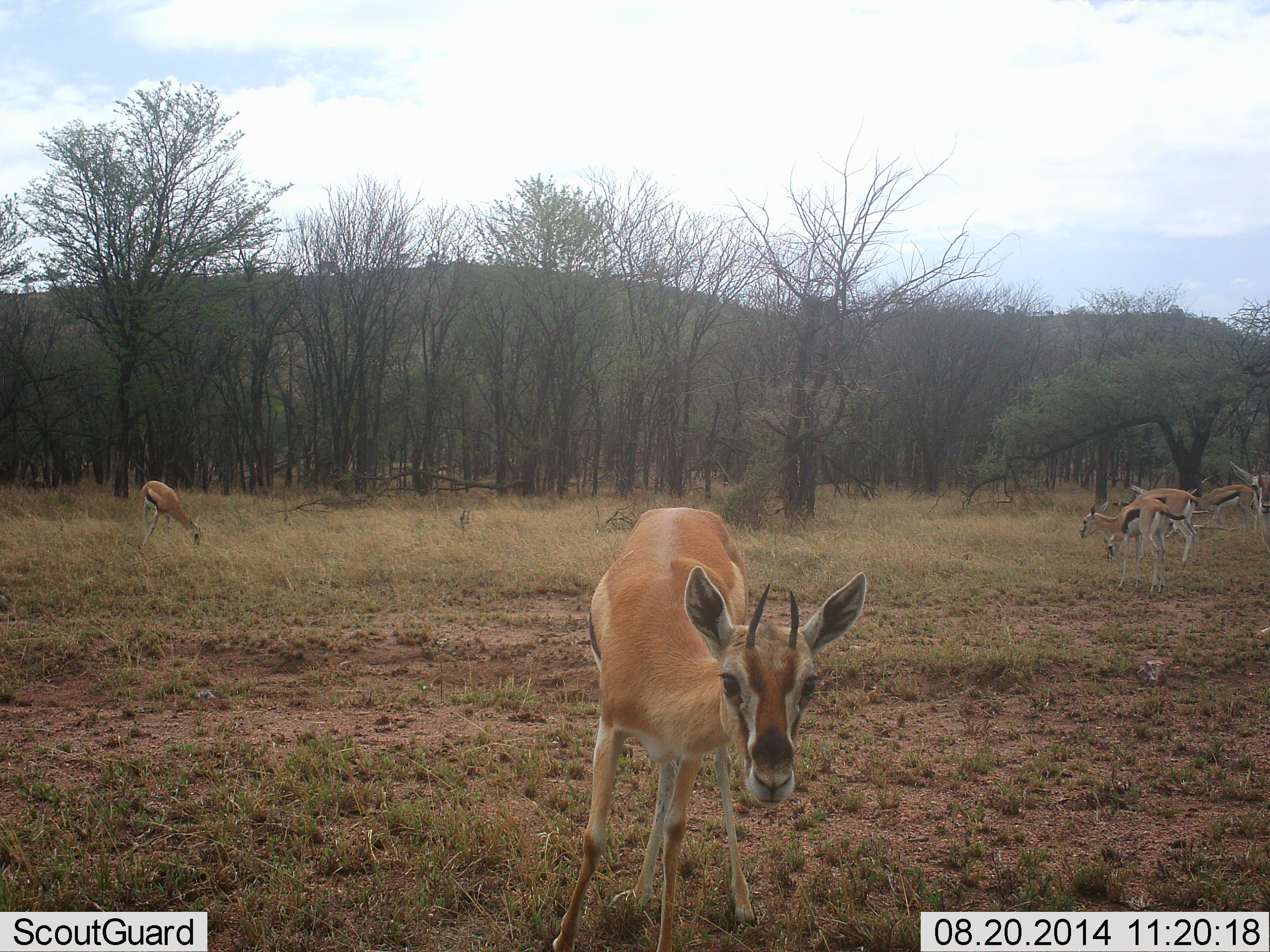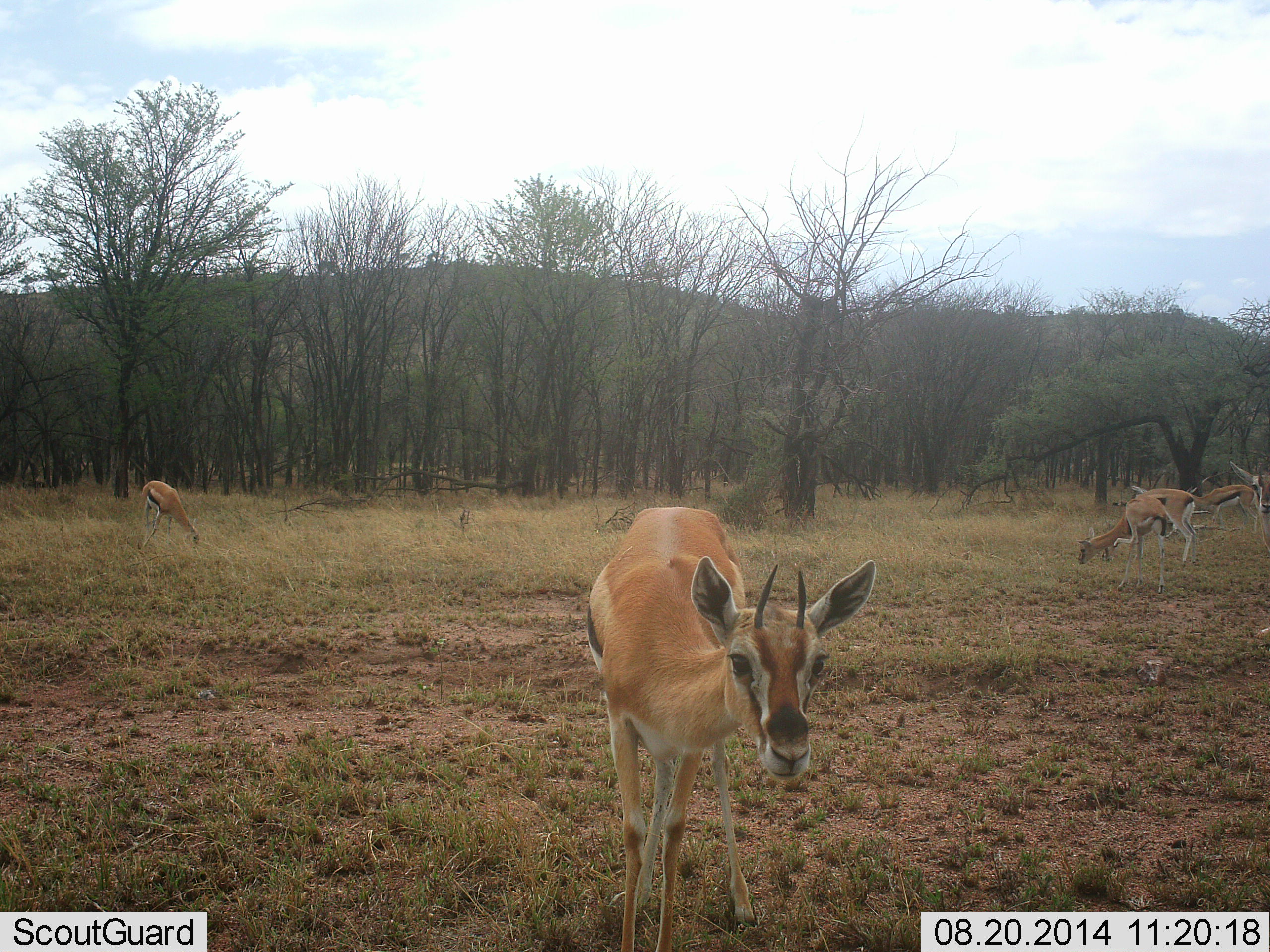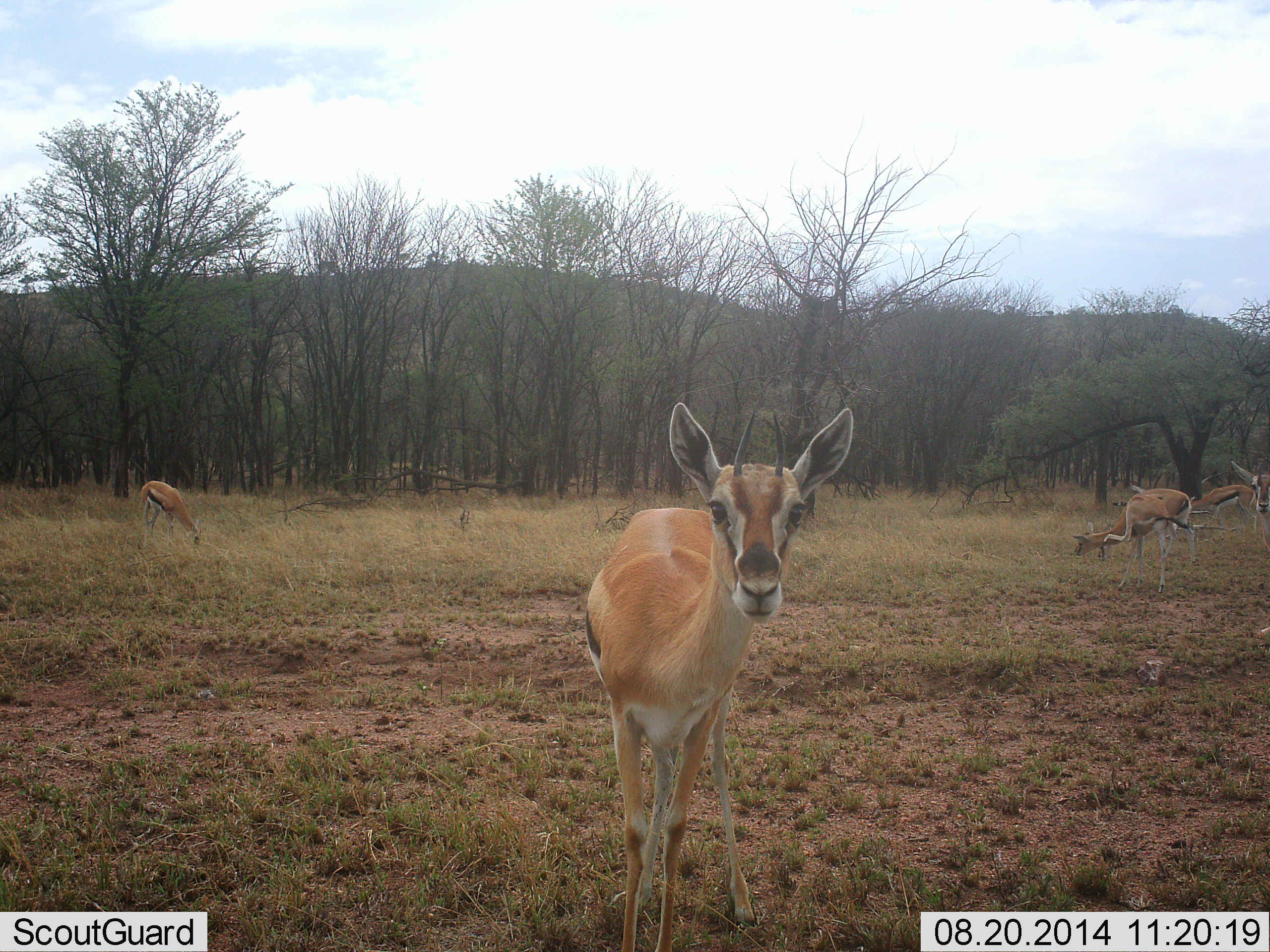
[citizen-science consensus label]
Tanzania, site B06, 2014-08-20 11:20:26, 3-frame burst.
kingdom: Animalia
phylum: Chordata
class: Mammalia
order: Artiodactyla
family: Bovidae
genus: Eudorcas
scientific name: Eudorcas thomsonii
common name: thomson's gazelle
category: gazellethomsons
Gazellethomsons (thomson's gazelle) (Eudorcas thomsonii), count 6. Behavior (volunteer vote fractions): standing 80%, resting 0%, moving 10%, interacting 10%. Young present (vote fraction): 0%. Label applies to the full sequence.